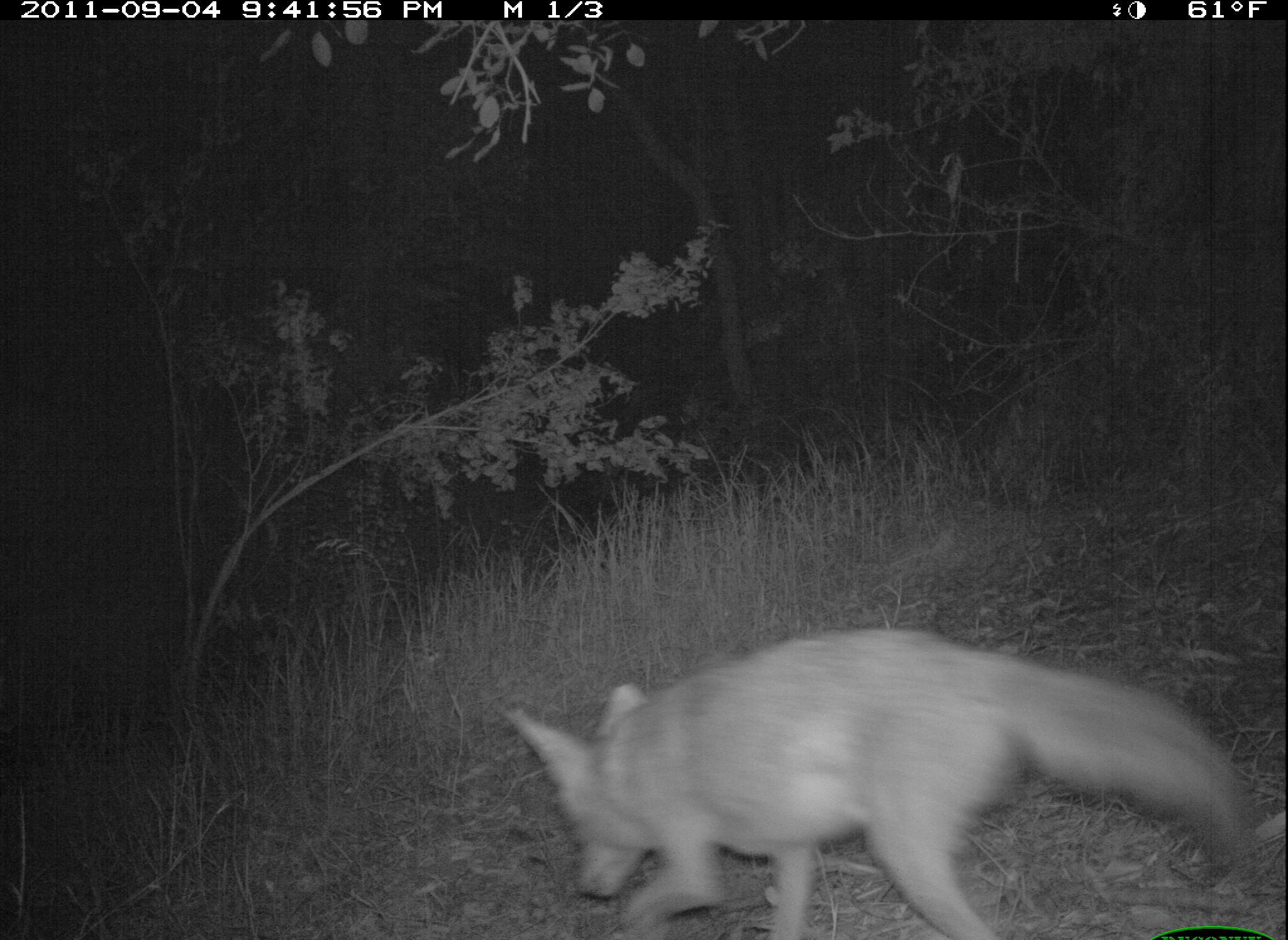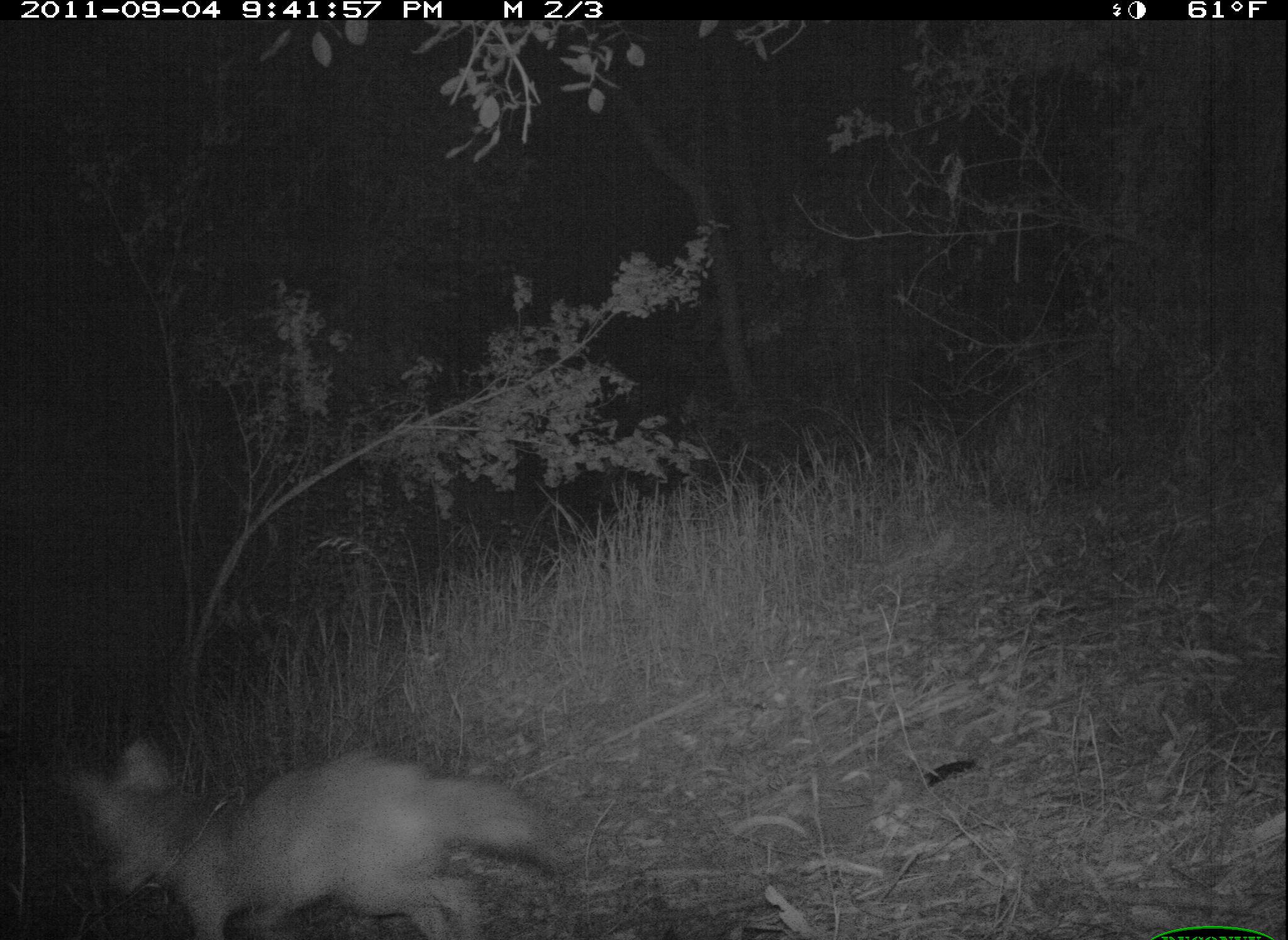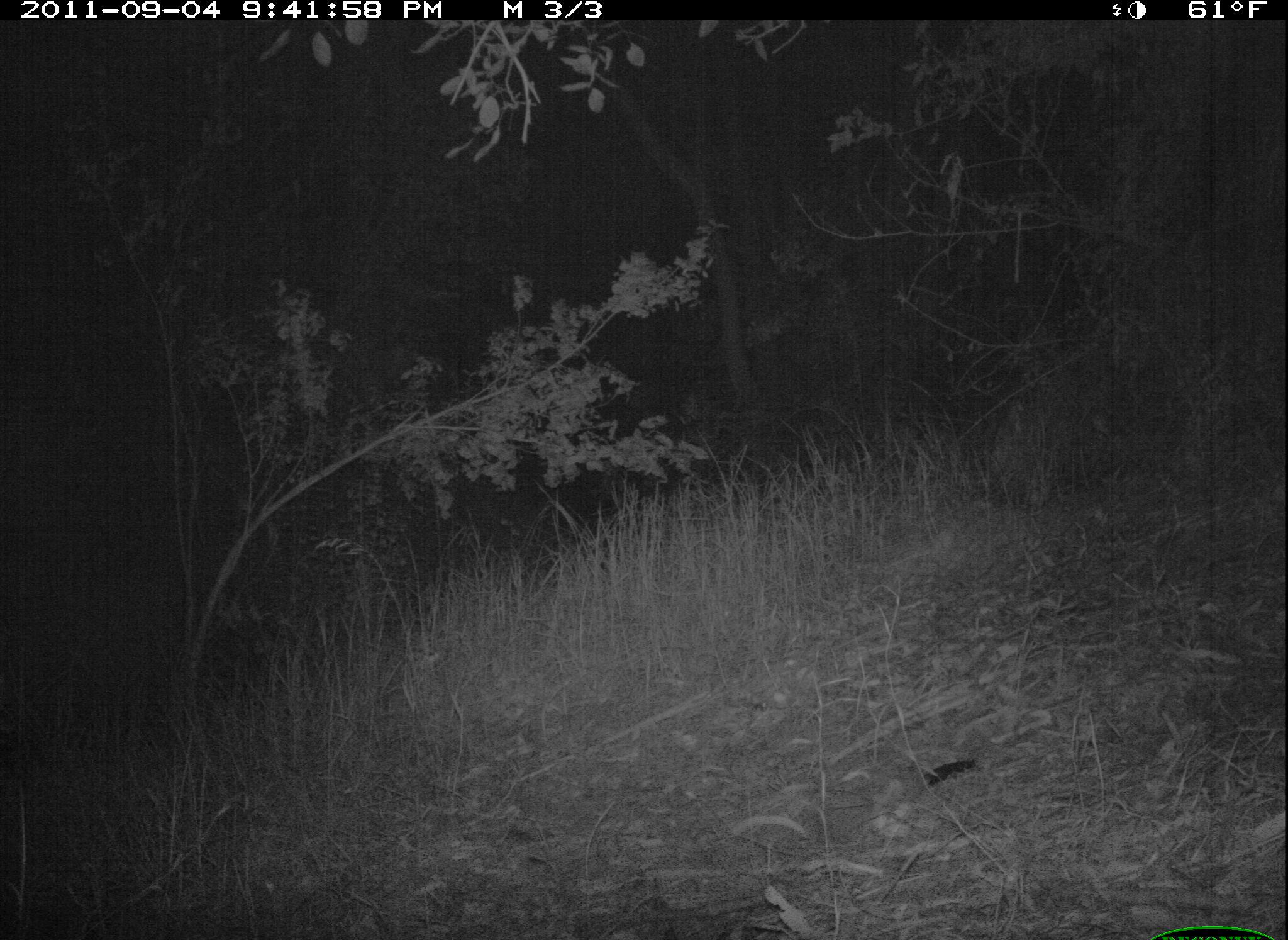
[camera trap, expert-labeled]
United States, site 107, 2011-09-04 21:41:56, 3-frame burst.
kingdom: Animalia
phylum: Chordata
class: Mammalia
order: Carnivora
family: Canidae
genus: Canis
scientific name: Canis latrans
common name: coyote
Coyote (Canis latrans).